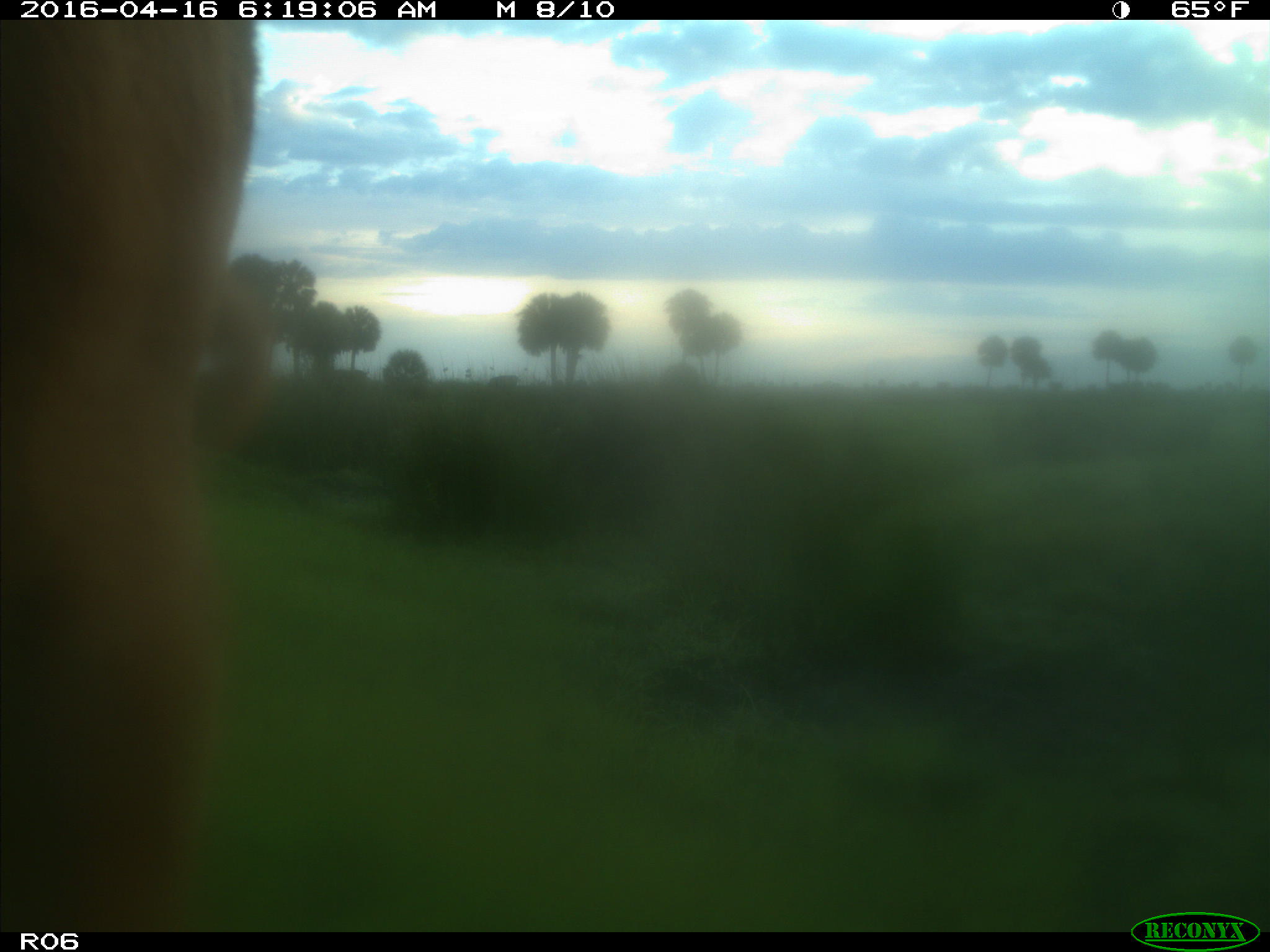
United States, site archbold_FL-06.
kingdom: Animalia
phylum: Chordata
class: Mammalia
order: Artiodactyla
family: Bovidae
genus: Bos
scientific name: Bos taurus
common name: domestic cow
Bos taurus (domestic cow).